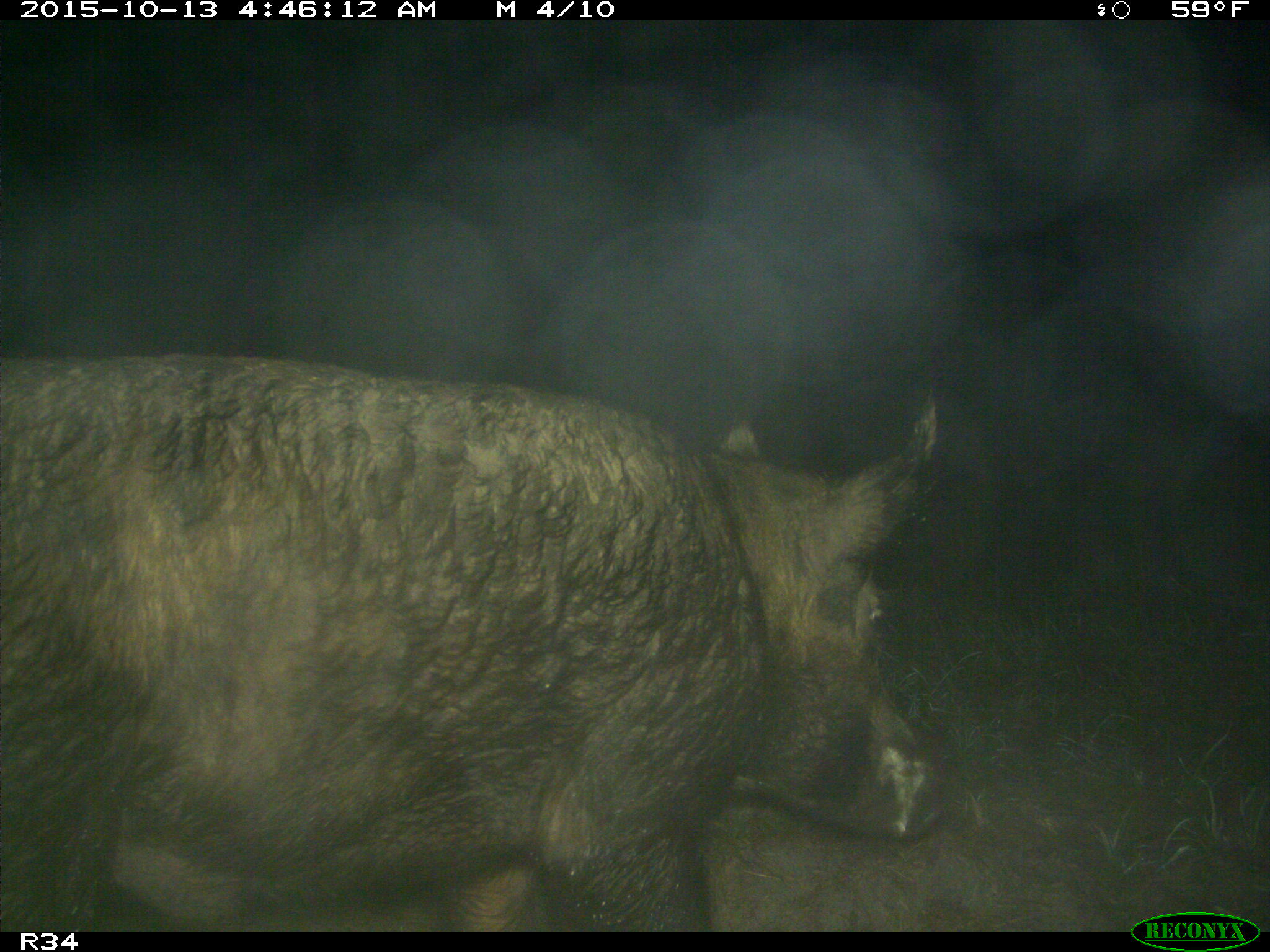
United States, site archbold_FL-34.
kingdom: Animalia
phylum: Chordata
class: Mammalia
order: Artiodactyla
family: Suidae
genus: Sus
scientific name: Sus scrofa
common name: wild boar